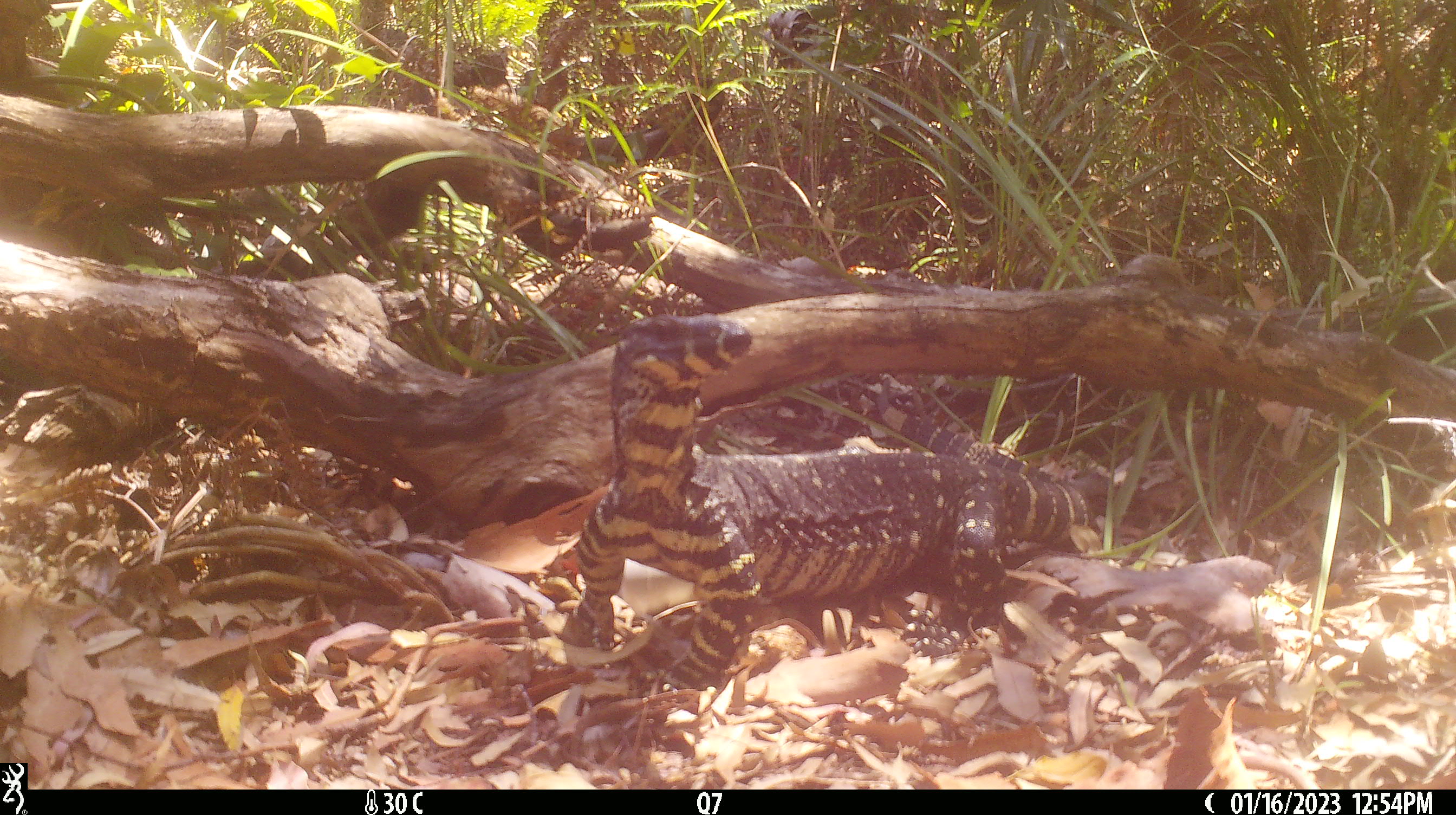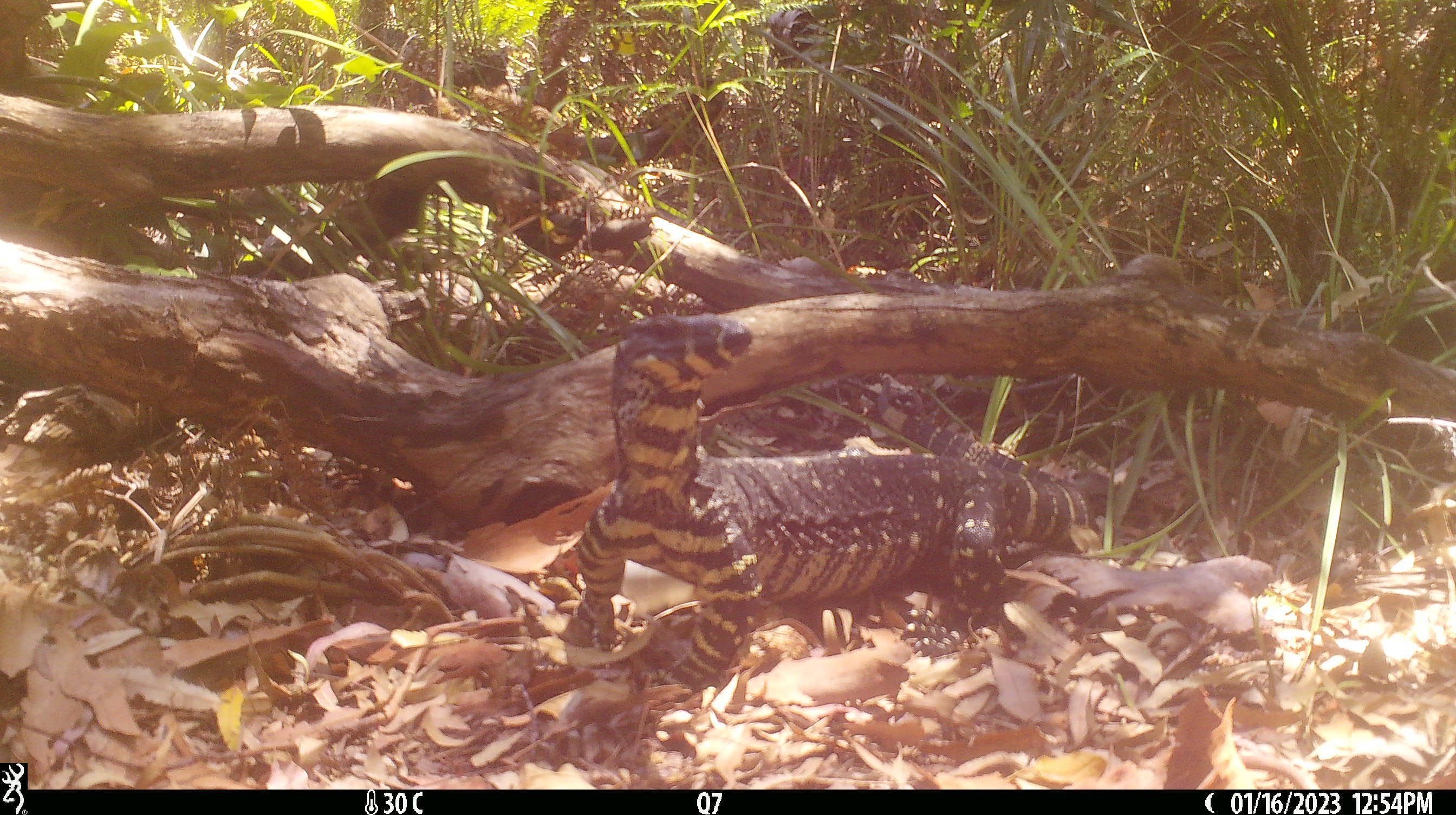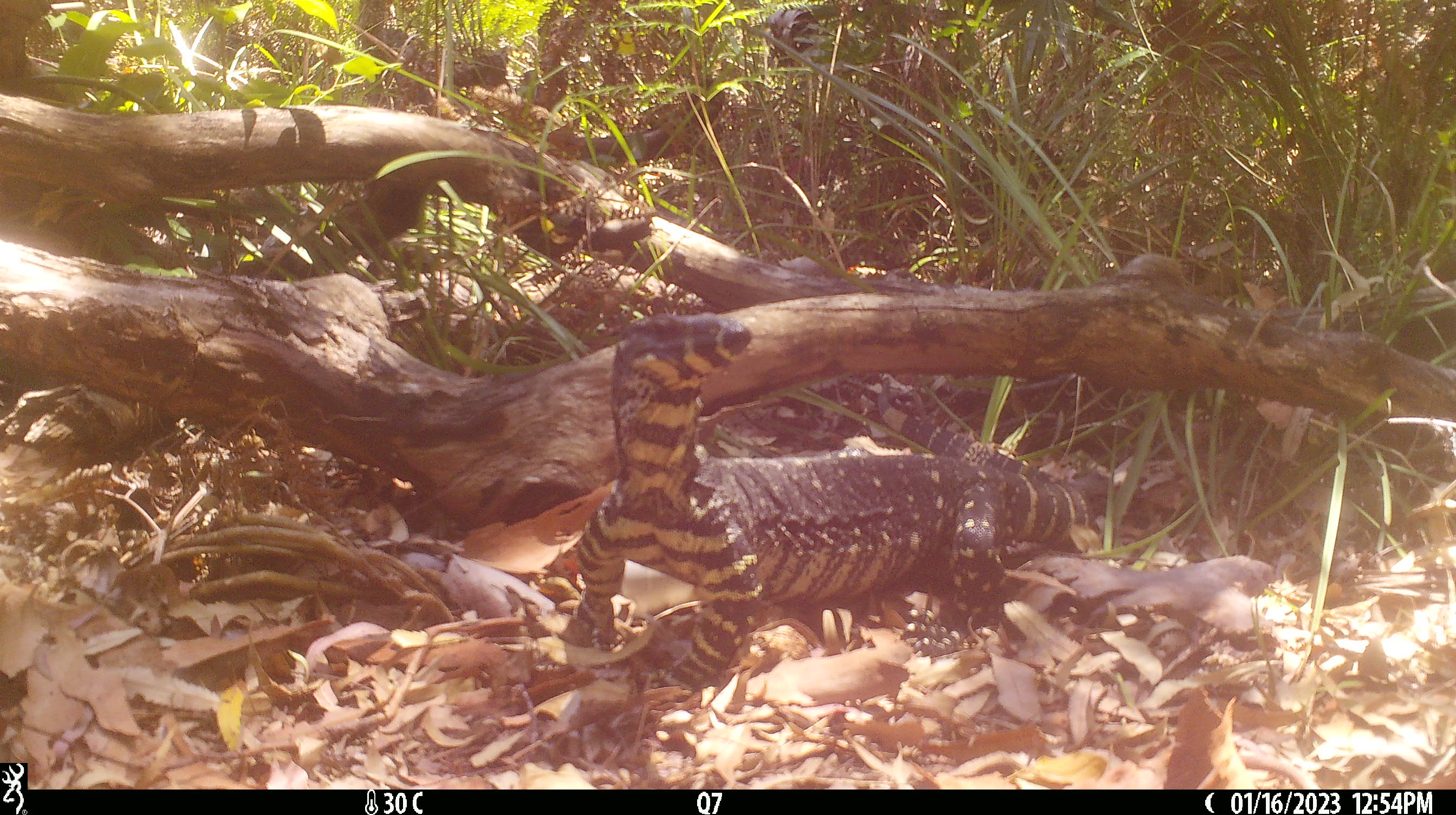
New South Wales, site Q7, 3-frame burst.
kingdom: Animalia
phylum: Chordata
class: Reptilia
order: Squamata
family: Varanidae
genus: Varanus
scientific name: Varanus varius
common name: lace monitor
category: goanna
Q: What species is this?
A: Goanna (lace monitor) (Varanus varius).